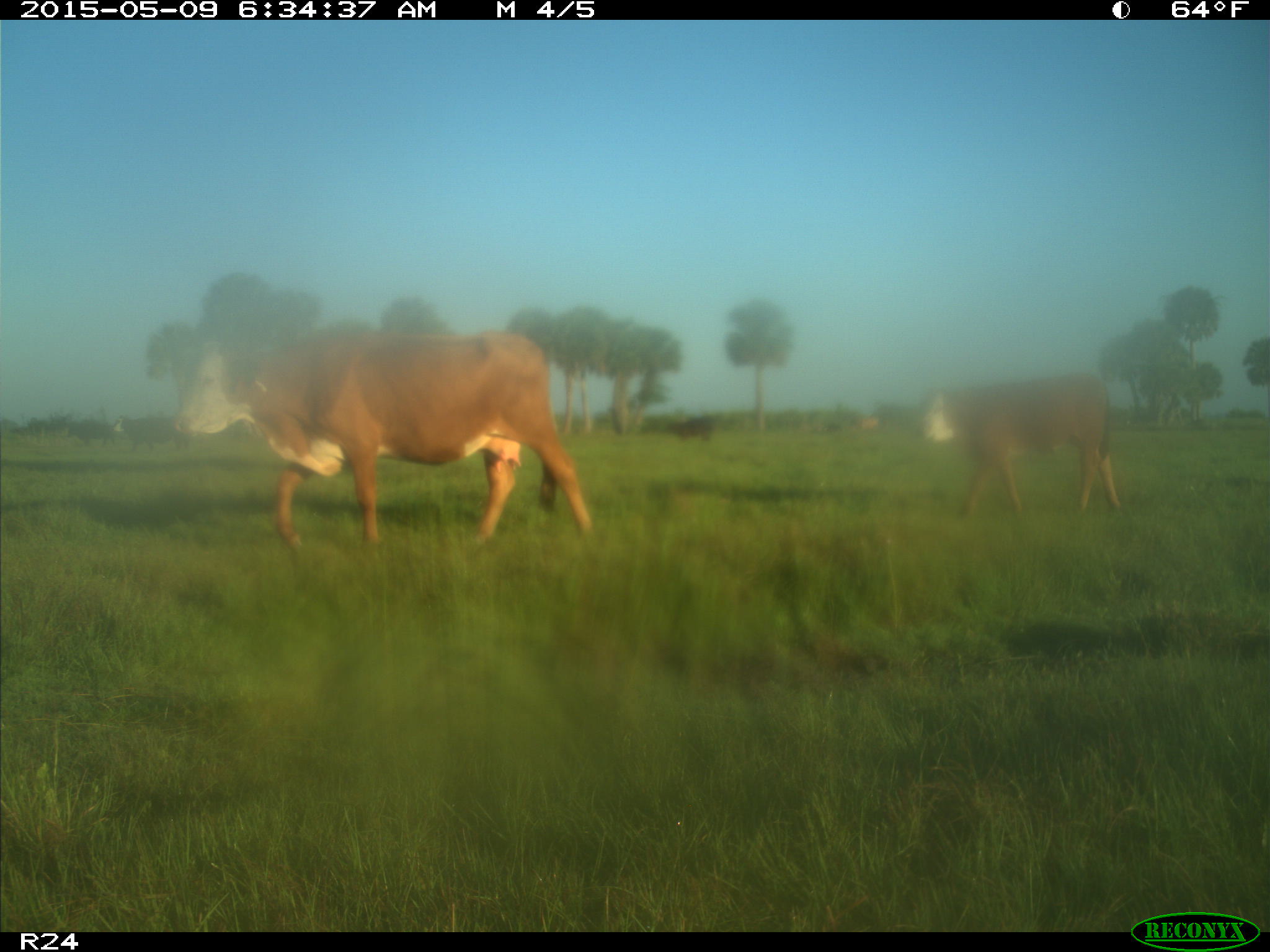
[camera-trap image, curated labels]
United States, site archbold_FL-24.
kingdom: Animalia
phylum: Chordata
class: Mammalia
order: Artiodactyla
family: Bovidae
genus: Bos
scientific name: Bos taurus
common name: domestic cow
Bos taurus (domestic cow).